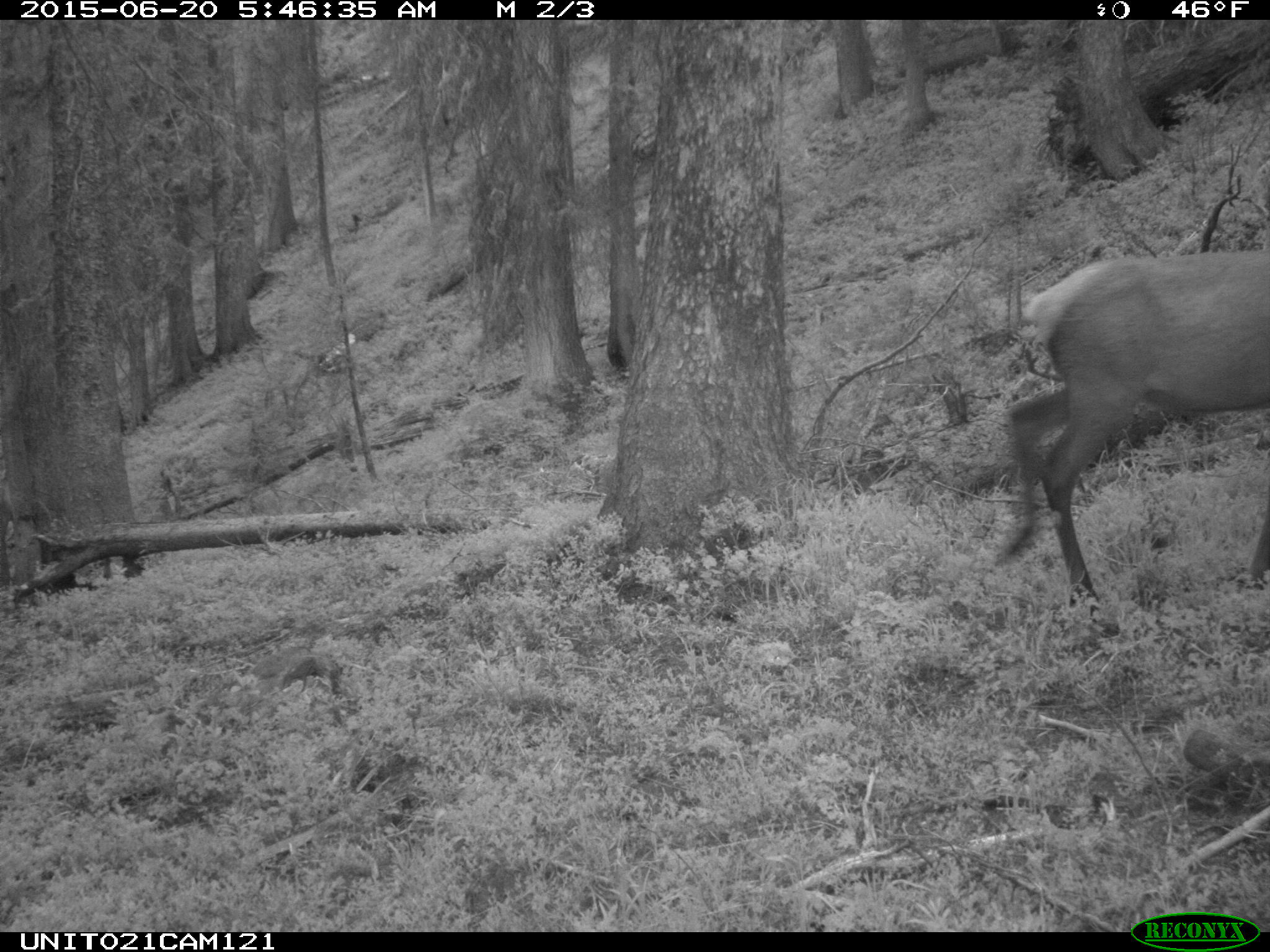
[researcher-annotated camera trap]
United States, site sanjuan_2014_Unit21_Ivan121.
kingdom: Animalia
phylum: Chordata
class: Mammalia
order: Artiodactyla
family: Cervidae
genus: Cervus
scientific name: Cervus elaphus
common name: red deer